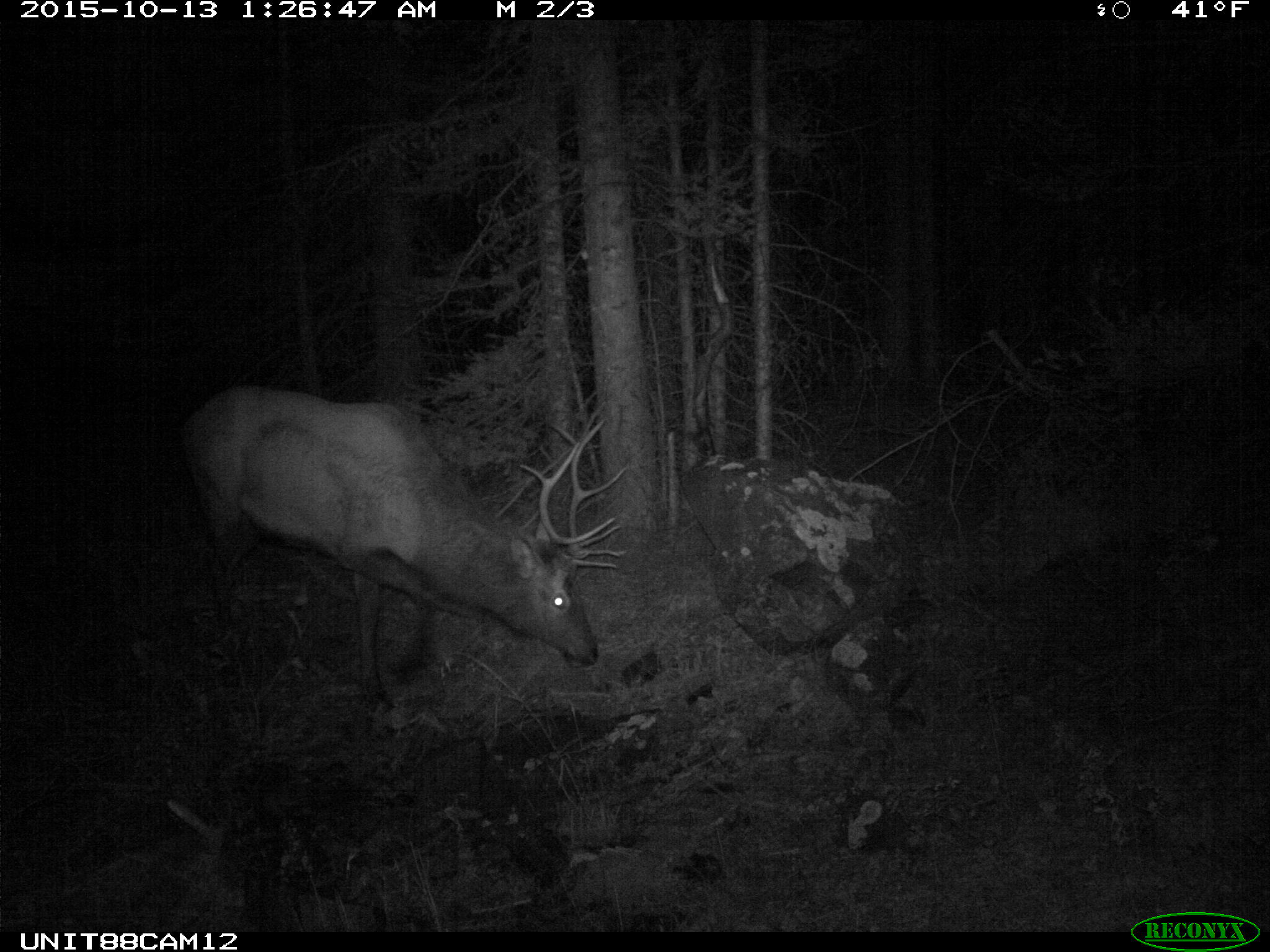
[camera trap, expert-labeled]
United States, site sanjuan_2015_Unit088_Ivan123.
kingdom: Animalia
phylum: Chordata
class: Mammalia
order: Artiodactyla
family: Cervidae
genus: Cervus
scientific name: Cervus elaphus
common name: red deer